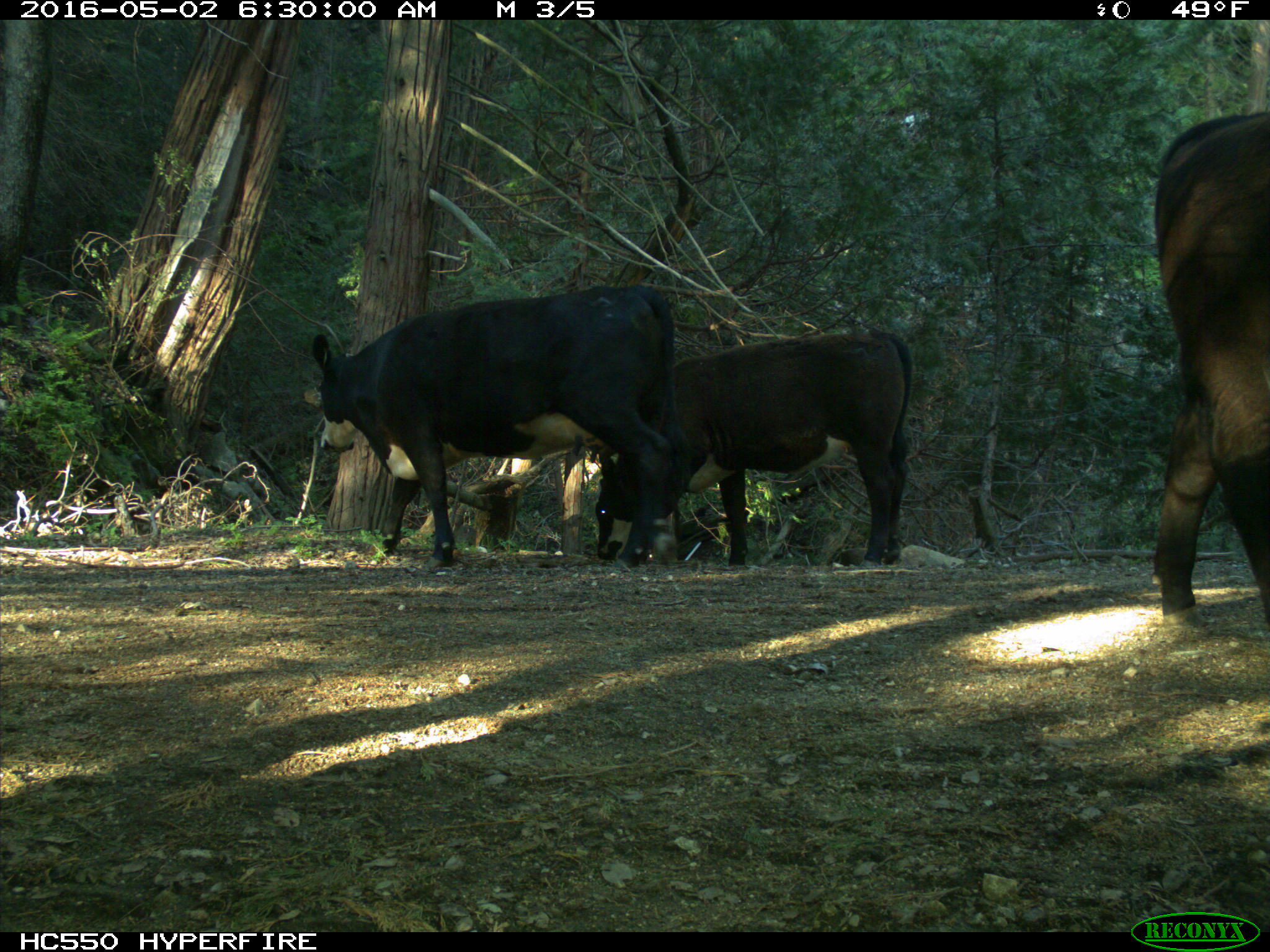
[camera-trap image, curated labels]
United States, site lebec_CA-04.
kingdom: Animalia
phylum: Chordata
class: Mammalia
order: Artiodactyla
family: Bovidae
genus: Bos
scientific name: Bos taurus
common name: domestic cow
Bos taurus (domestic cow).